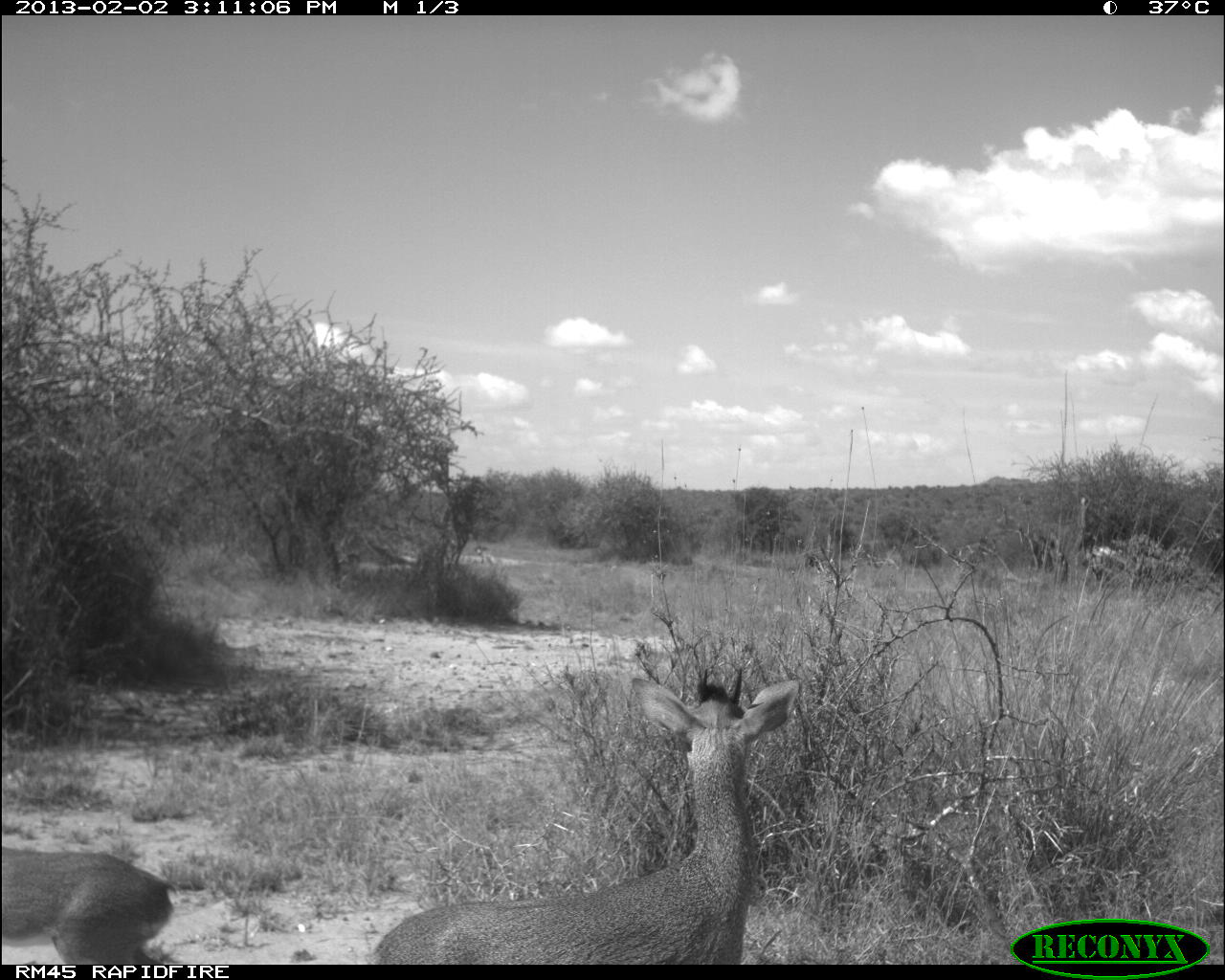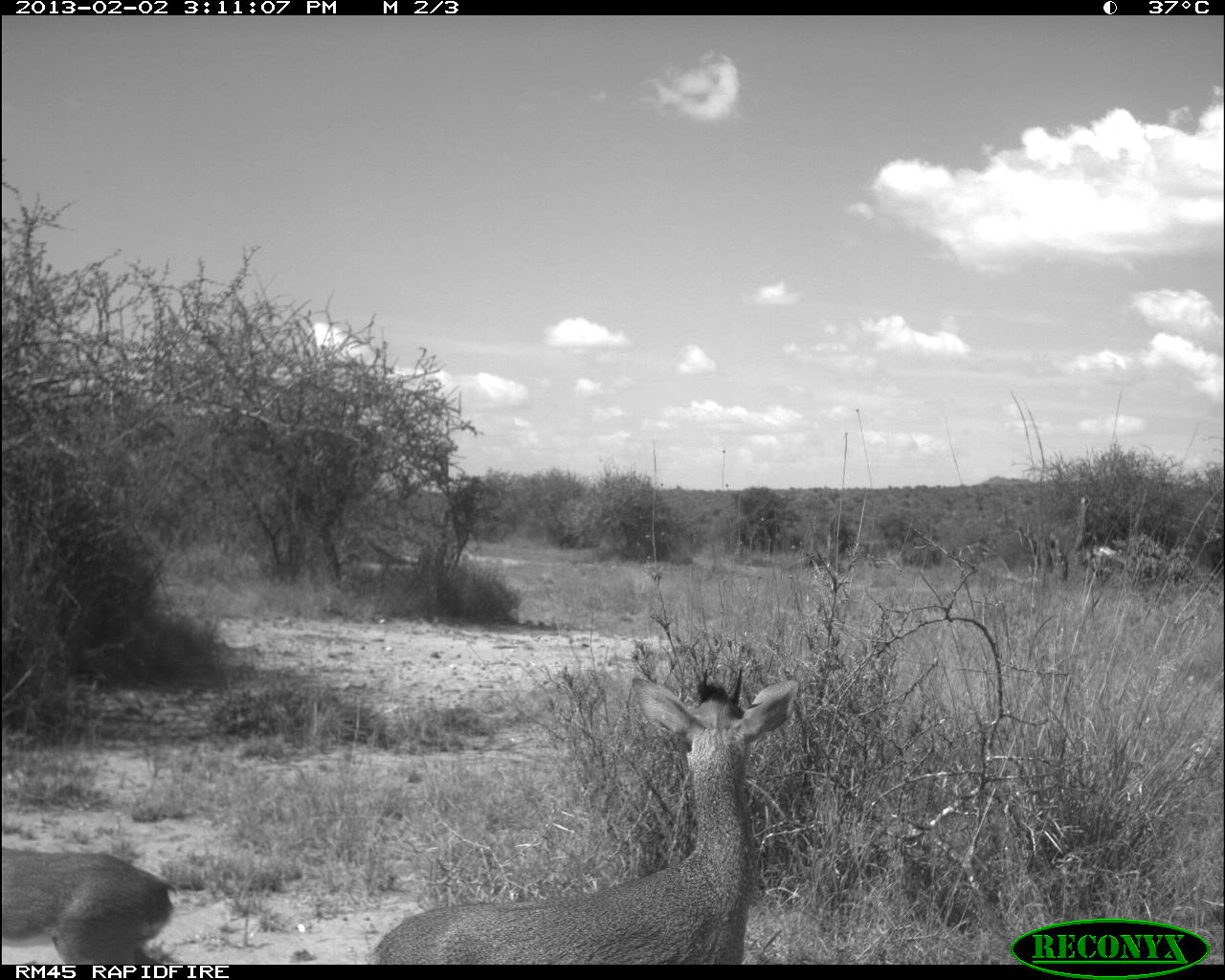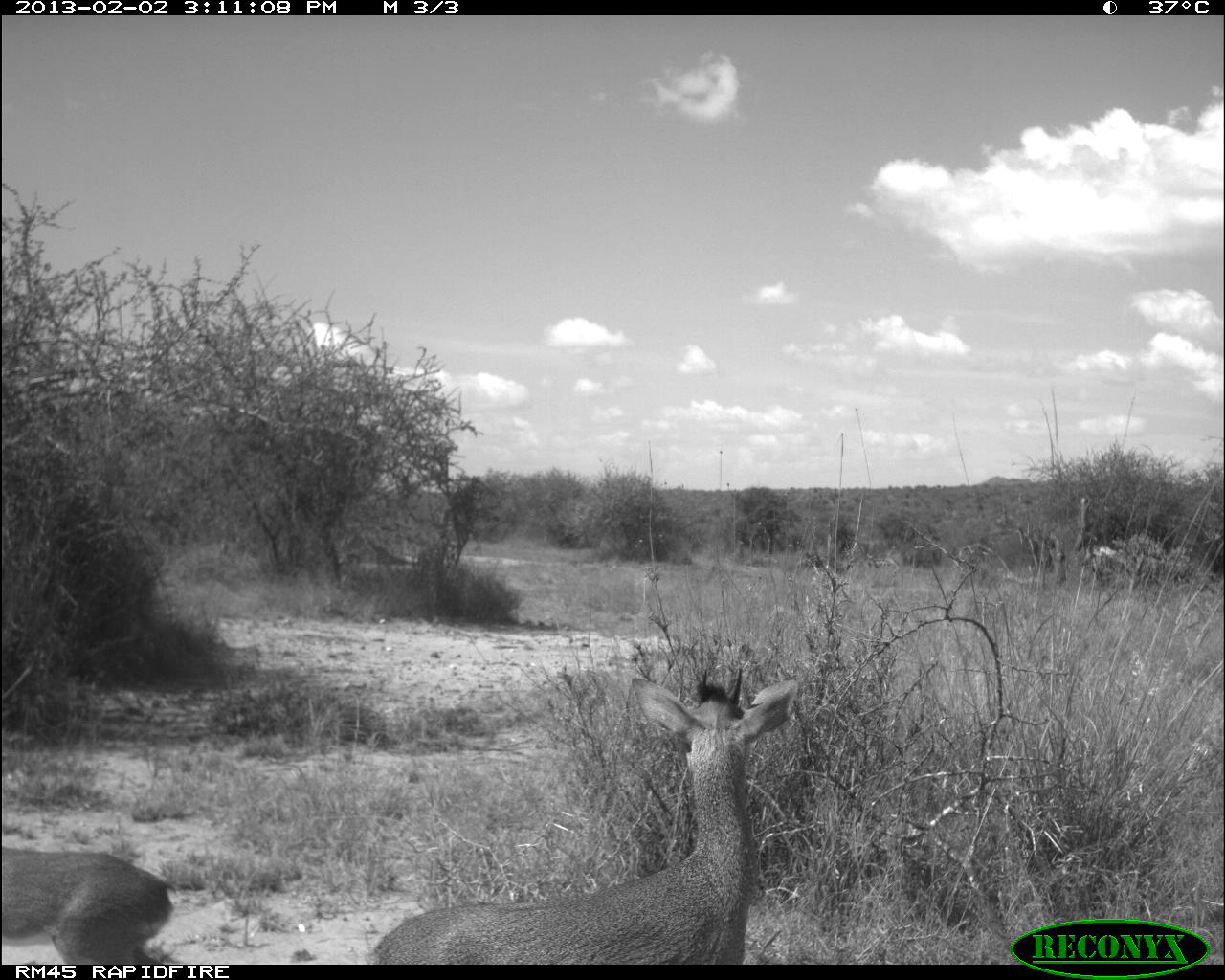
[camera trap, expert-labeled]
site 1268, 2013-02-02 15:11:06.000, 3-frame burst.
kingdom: Animalia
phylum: Chordata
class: Mammalia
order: Artiodactyla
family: Bovidae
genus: Madoqua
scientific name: Madoqua guentheri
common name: günther's dik-dik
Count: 2.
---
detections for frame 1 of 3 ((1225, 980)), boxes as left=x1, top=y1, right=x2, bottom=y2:
madoqua guentheri: left=369, top=662, right=801, bottom=965; left=1, top=846, right=172, bottom=966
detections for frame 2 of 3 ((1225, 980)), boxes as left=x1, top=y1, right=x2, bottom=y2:
madoqua guentheri: left=368, top=665, right=800, bottom=965; left=2, top=848, right=178, bottom=965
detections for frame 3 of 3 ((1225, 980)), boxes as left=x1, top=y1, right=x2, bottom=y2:
madoqua guentheri: left=366, top=666, right=798, bottom=965; left=1, top=846, right=175, bottom=965